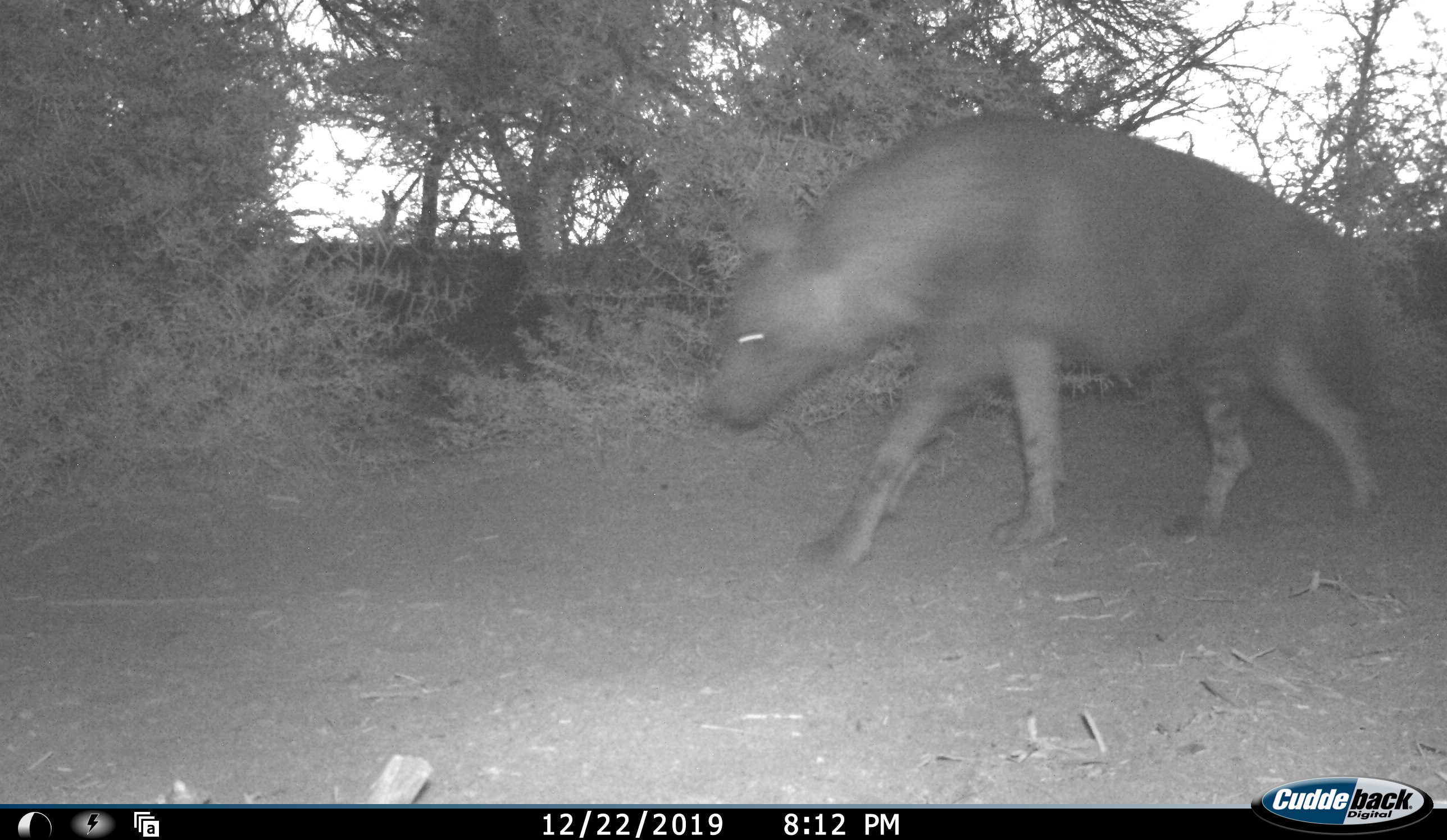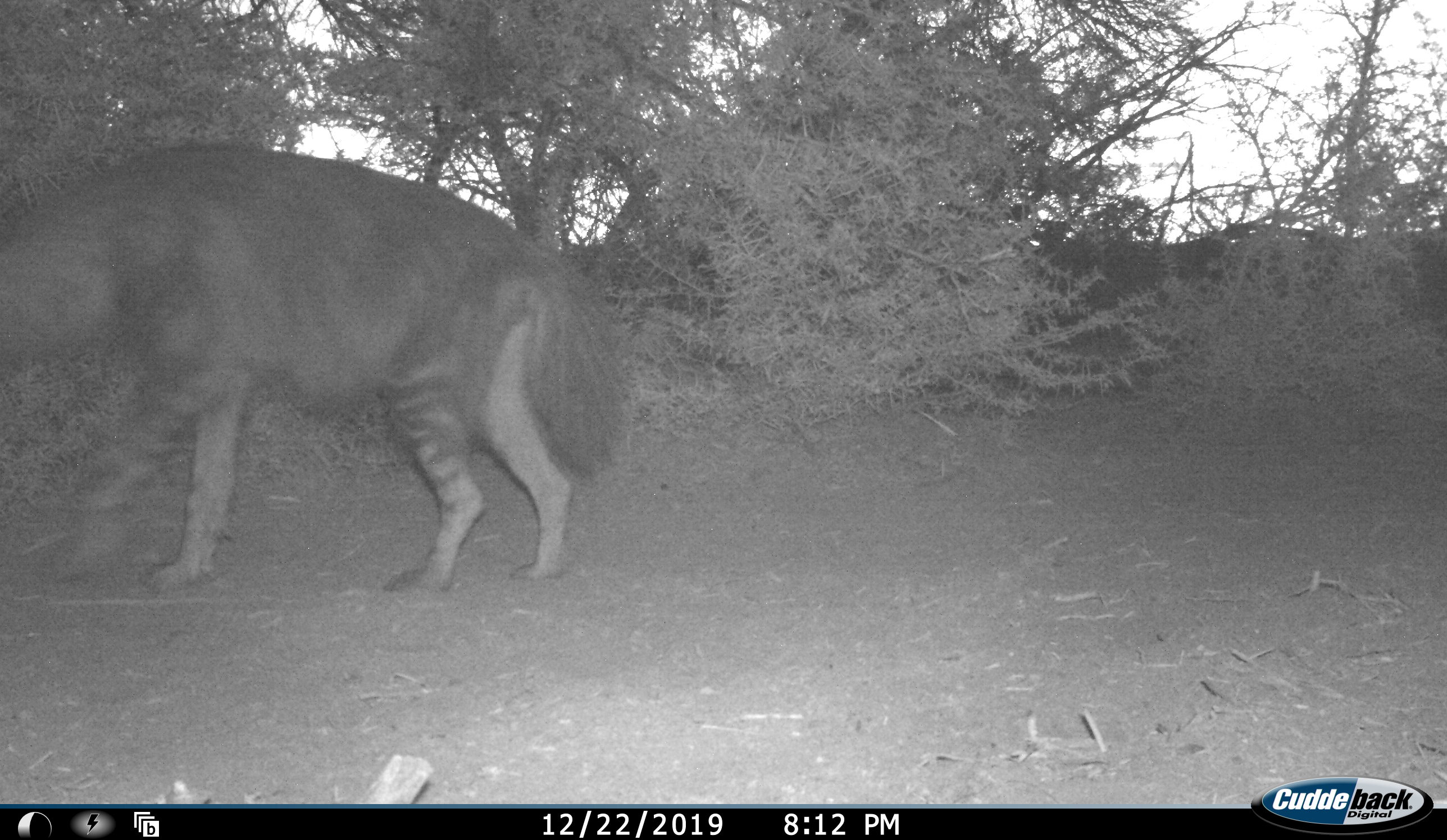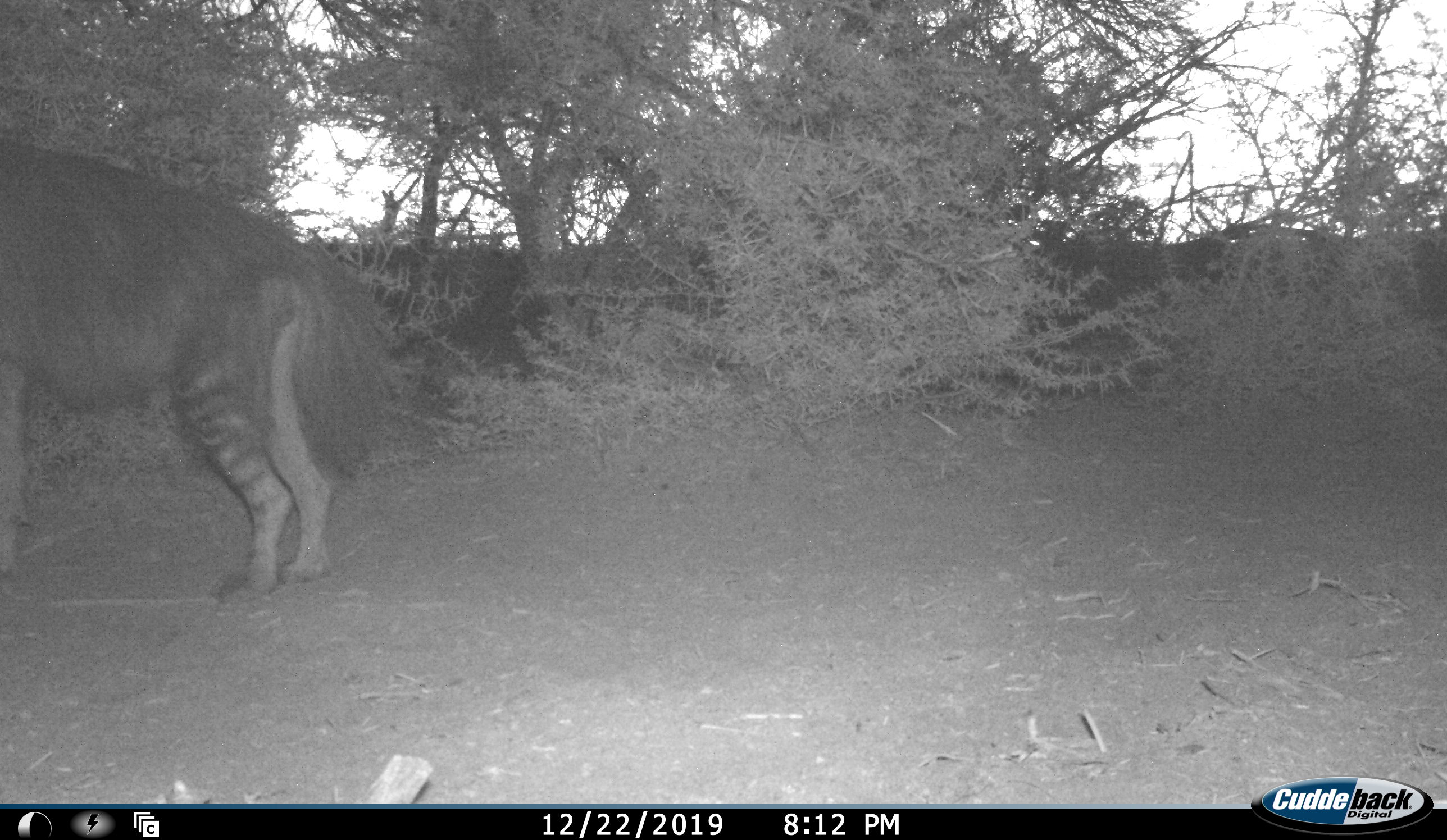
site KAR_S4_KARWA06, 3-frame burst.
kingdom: Animalia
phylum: Chordata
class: Mammalia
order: Carnivora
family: Hyaenidae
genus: Parahyaena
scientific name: Parahyaena brunnea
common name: brown hyena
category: hyenabrown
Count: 1.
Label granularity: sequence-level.